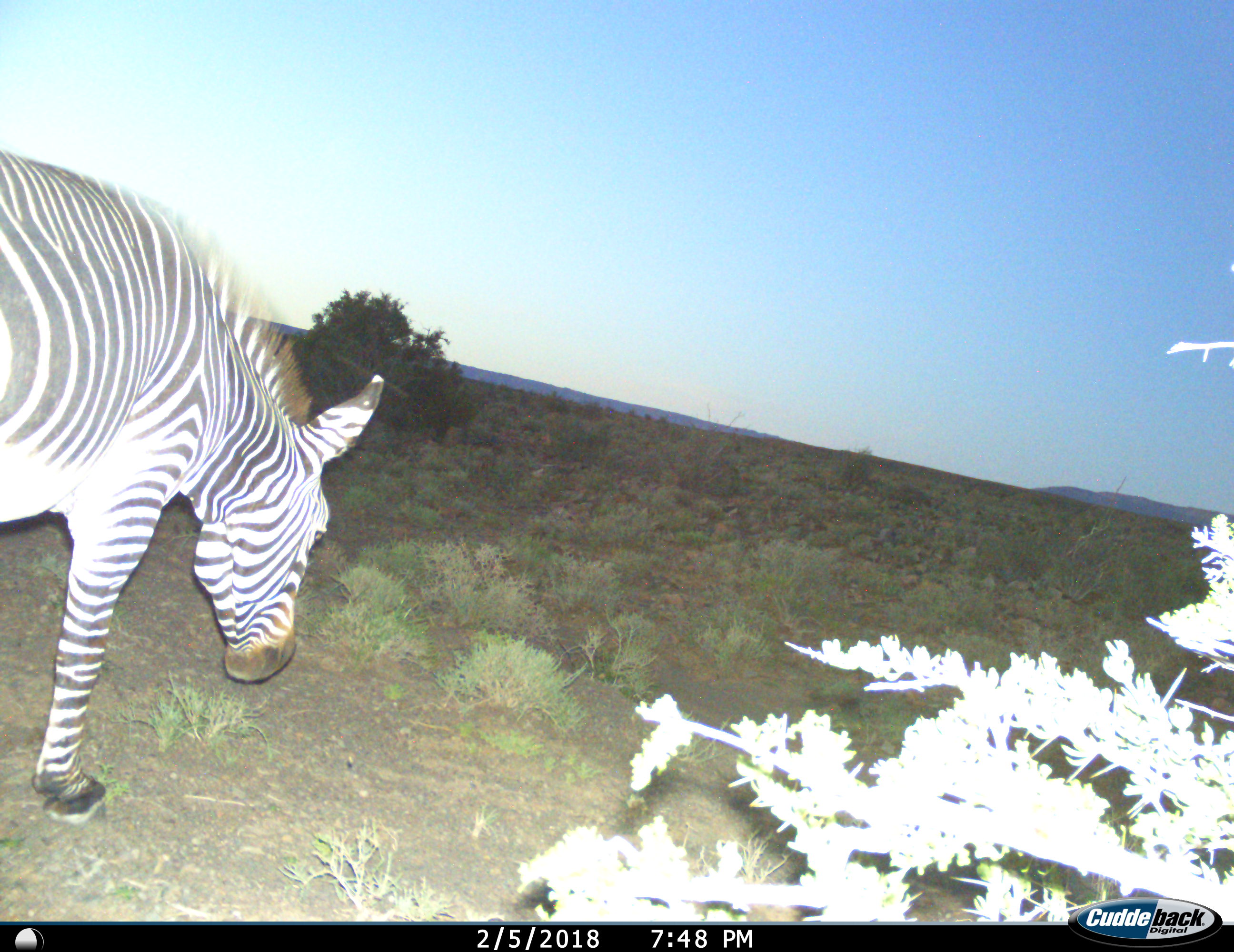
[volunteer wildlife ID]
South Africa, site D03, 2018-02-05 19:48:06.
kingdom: Animalia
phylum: Chordata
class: Mammalia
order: Perissodactyla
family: Equidae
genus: Equus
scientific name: Equus zebra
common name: mountain zebra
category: zebramountain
Zebramountain (mountain zebra) (Equus zebra), count 1. Behavior (volunteer vote fractions): standing 62%, resting 0%, moving 50%, interacting 0%. Young present (vote fraction): 0%. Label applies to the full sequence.